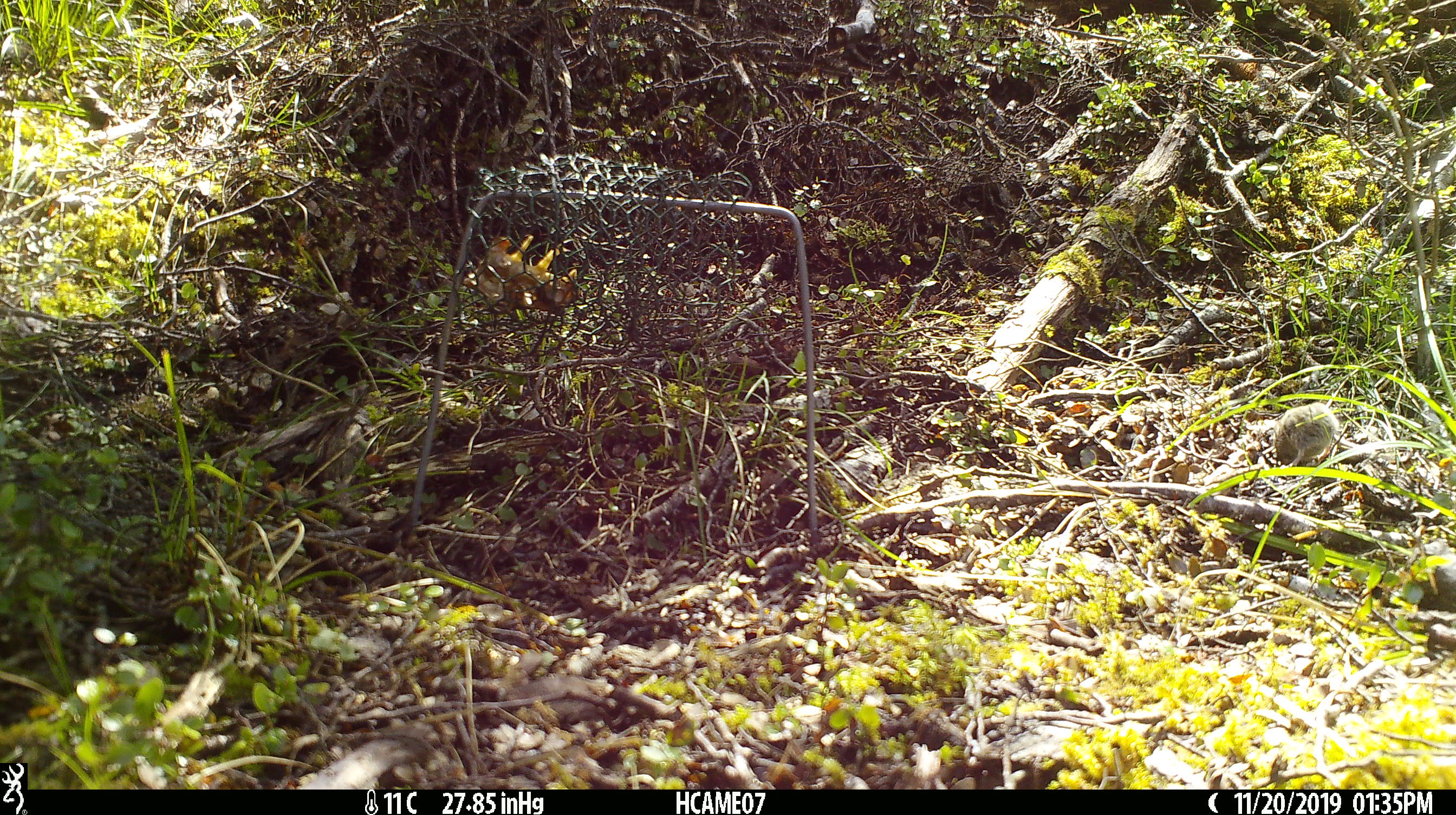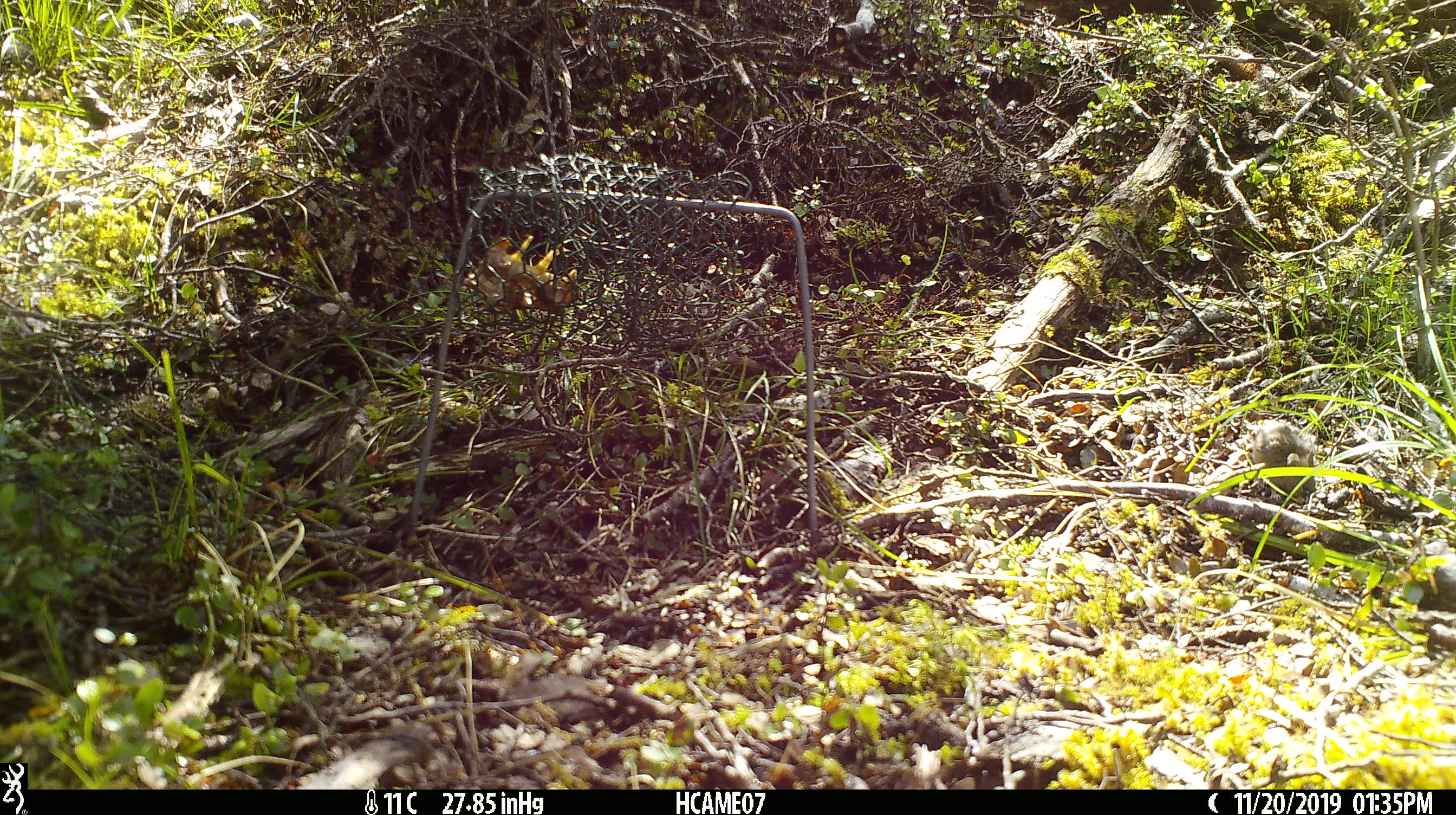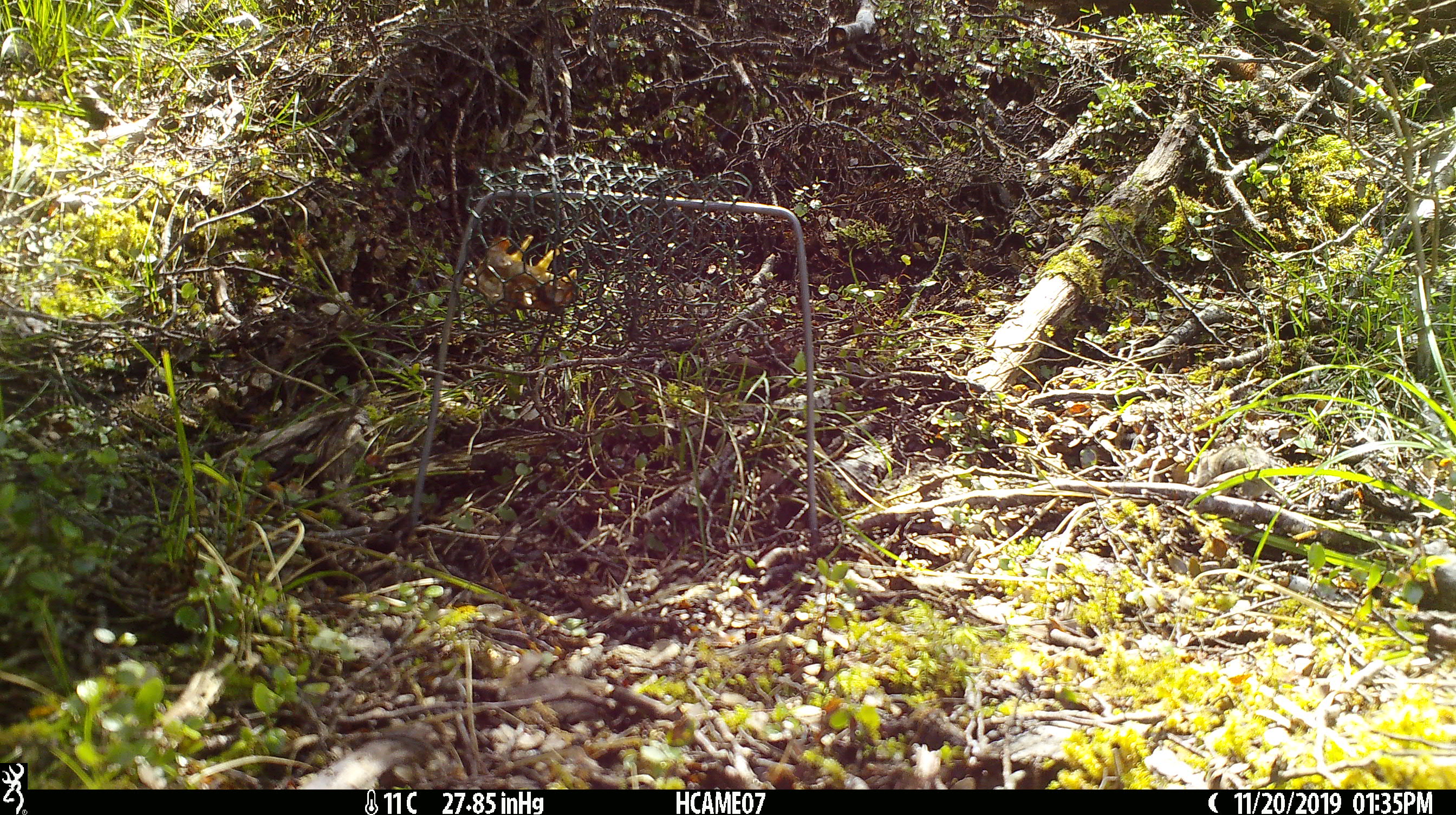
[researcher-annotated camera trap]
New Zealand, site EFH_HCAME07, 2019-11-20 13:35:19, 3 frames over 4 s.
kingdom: Animalia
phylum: Chordata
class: Mammalia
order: Rodentia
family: Muridae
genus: Mus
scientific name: Mus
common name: mouse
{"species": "mouse (Mus)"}